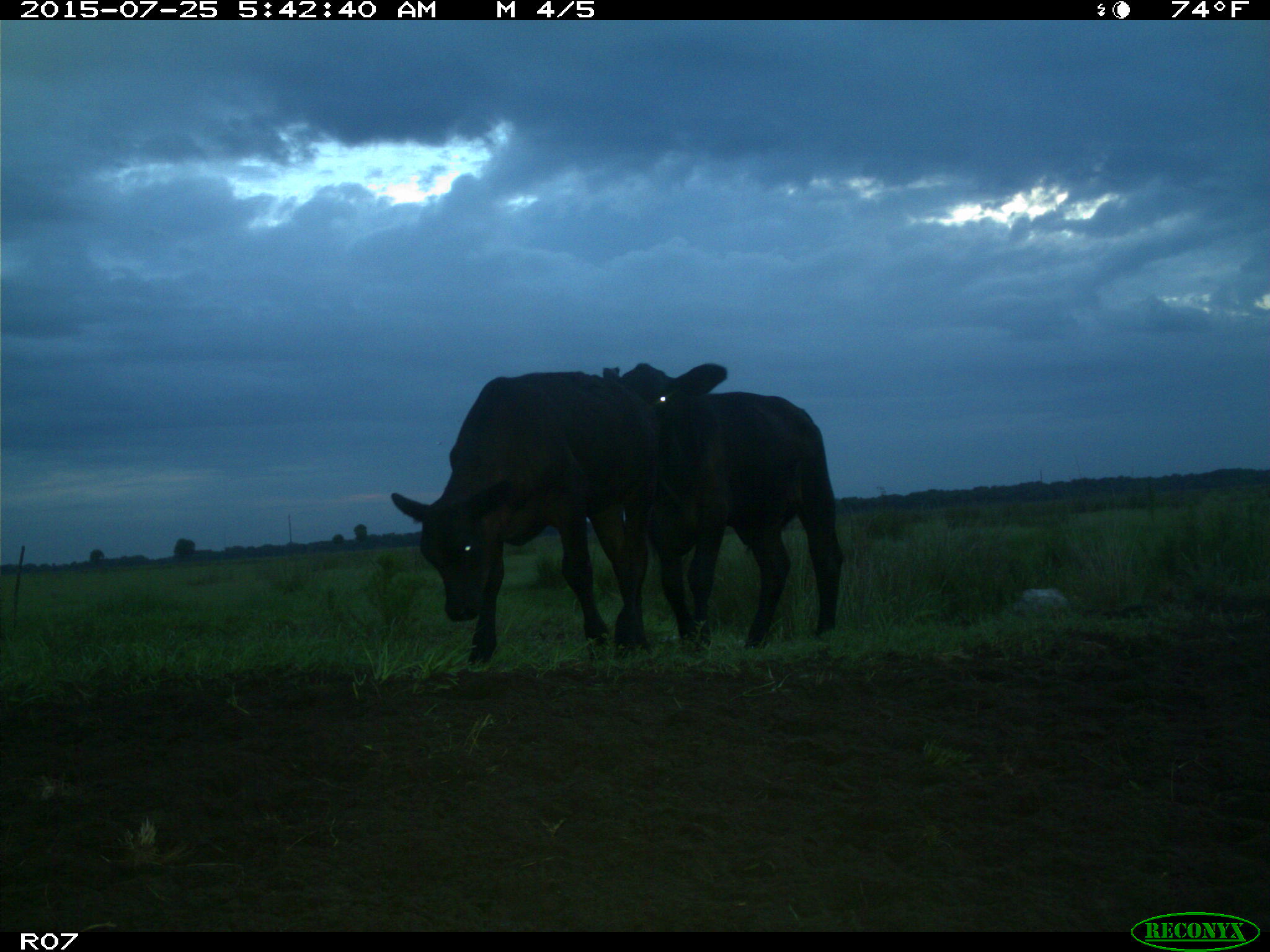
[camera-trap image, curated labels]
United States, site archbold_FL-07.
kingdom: Animalia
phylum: Chordata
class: Mammalia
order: Artiodactyla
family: Bovidae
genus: Bos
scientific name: Bos taurus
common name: domestic cow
Bos taurus (domestic cow).